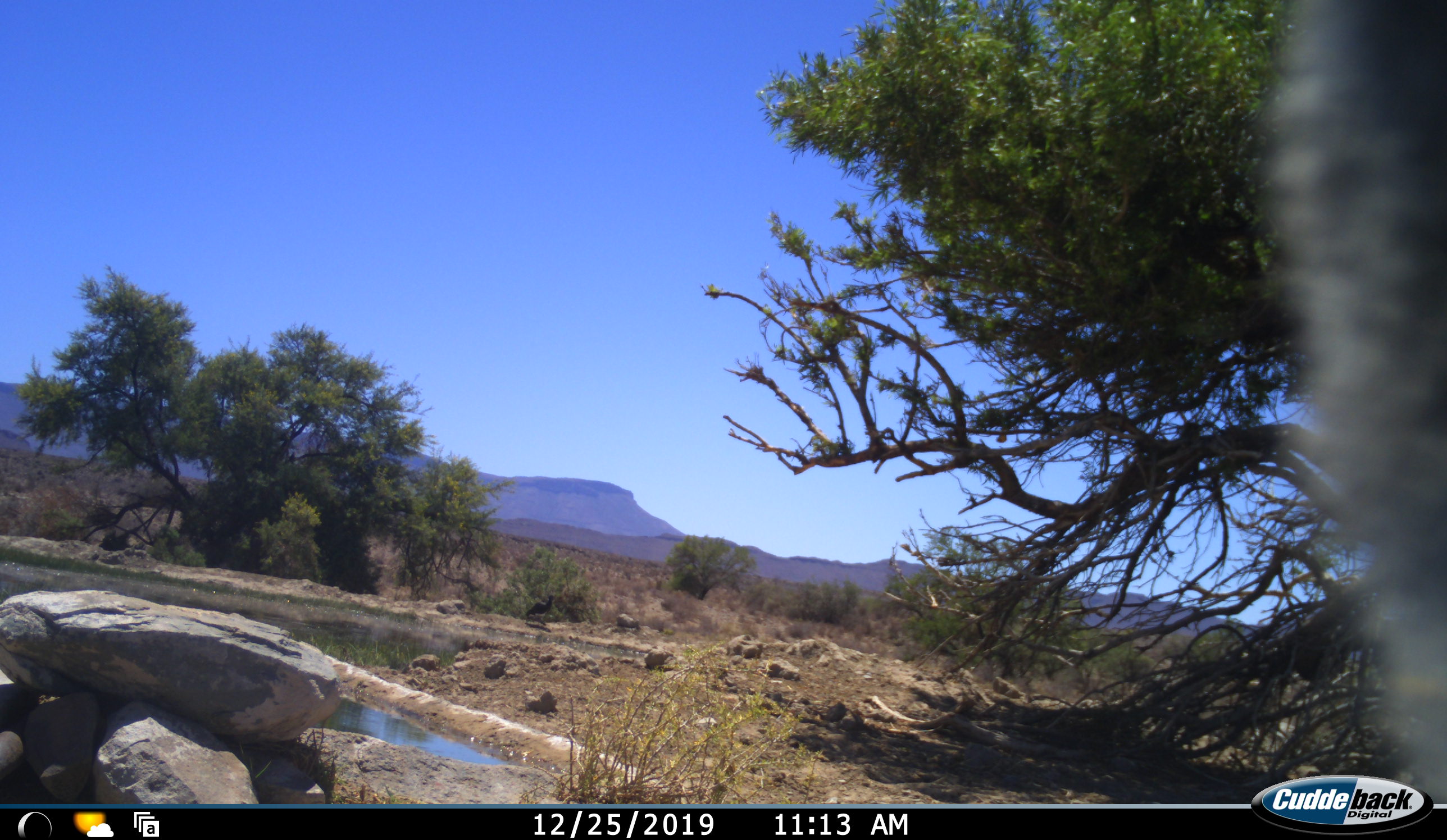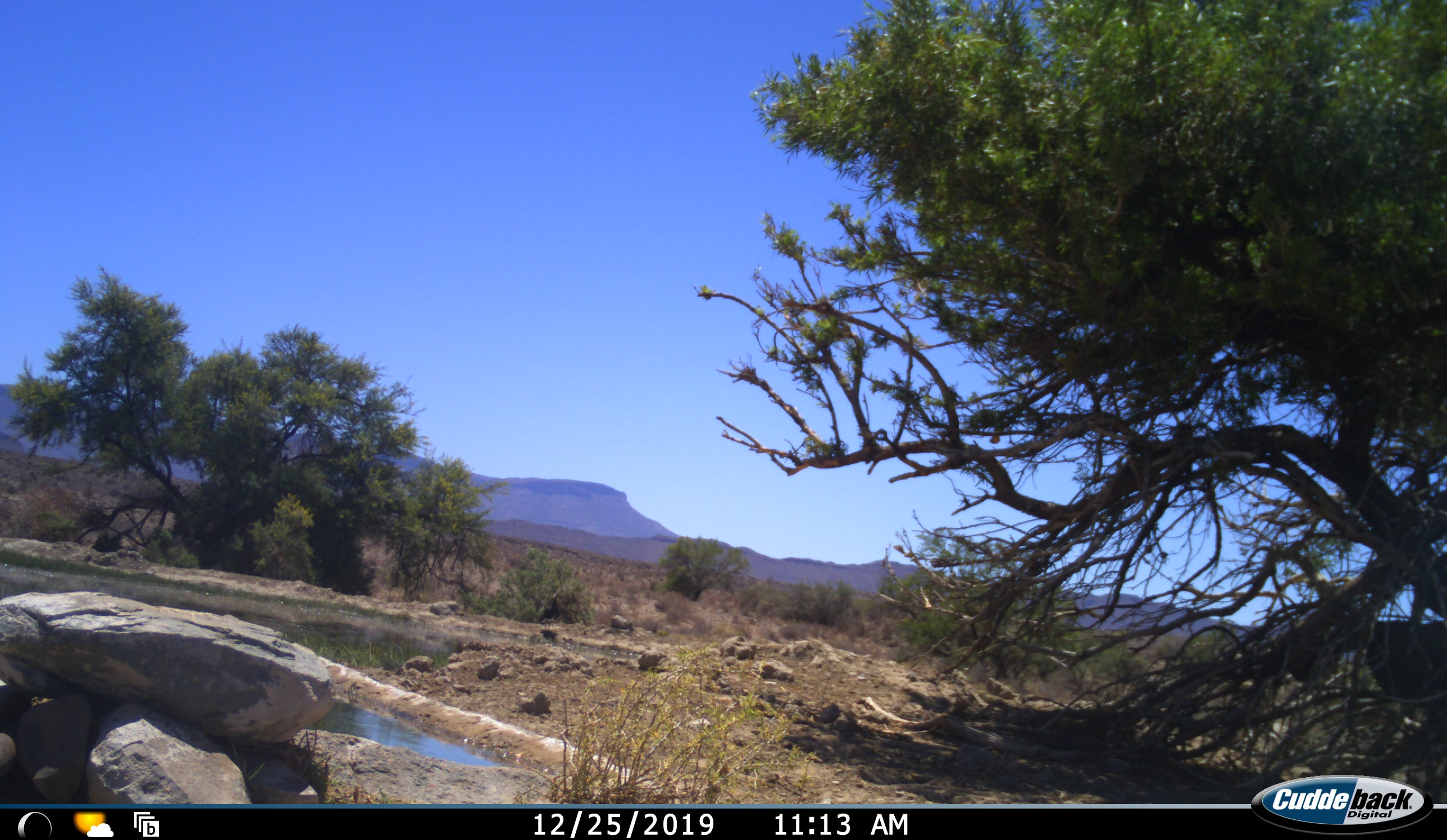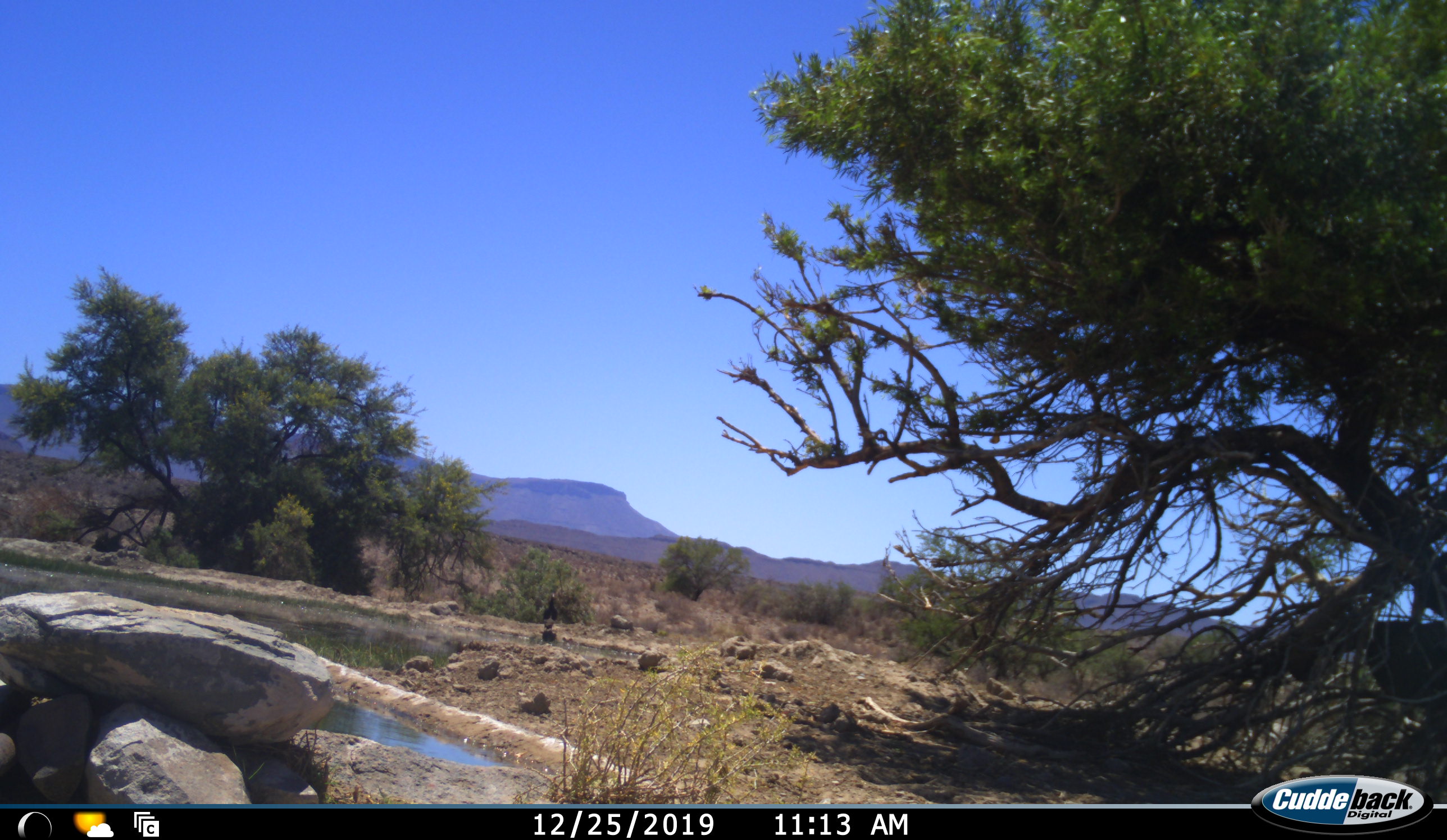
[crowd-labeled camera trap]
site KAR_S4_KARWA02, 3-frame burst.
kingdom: Animalia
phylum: Chordata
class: Mammalia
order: Primates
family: Cercopithecidae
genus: Chlorocebus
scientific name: Chlorocebus pygerythrus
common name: vervet monkey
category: monkeyvervet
Monkeyvervet (vervet monkey) (Chlorocebus pygerythrus), count 1. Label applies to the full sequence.